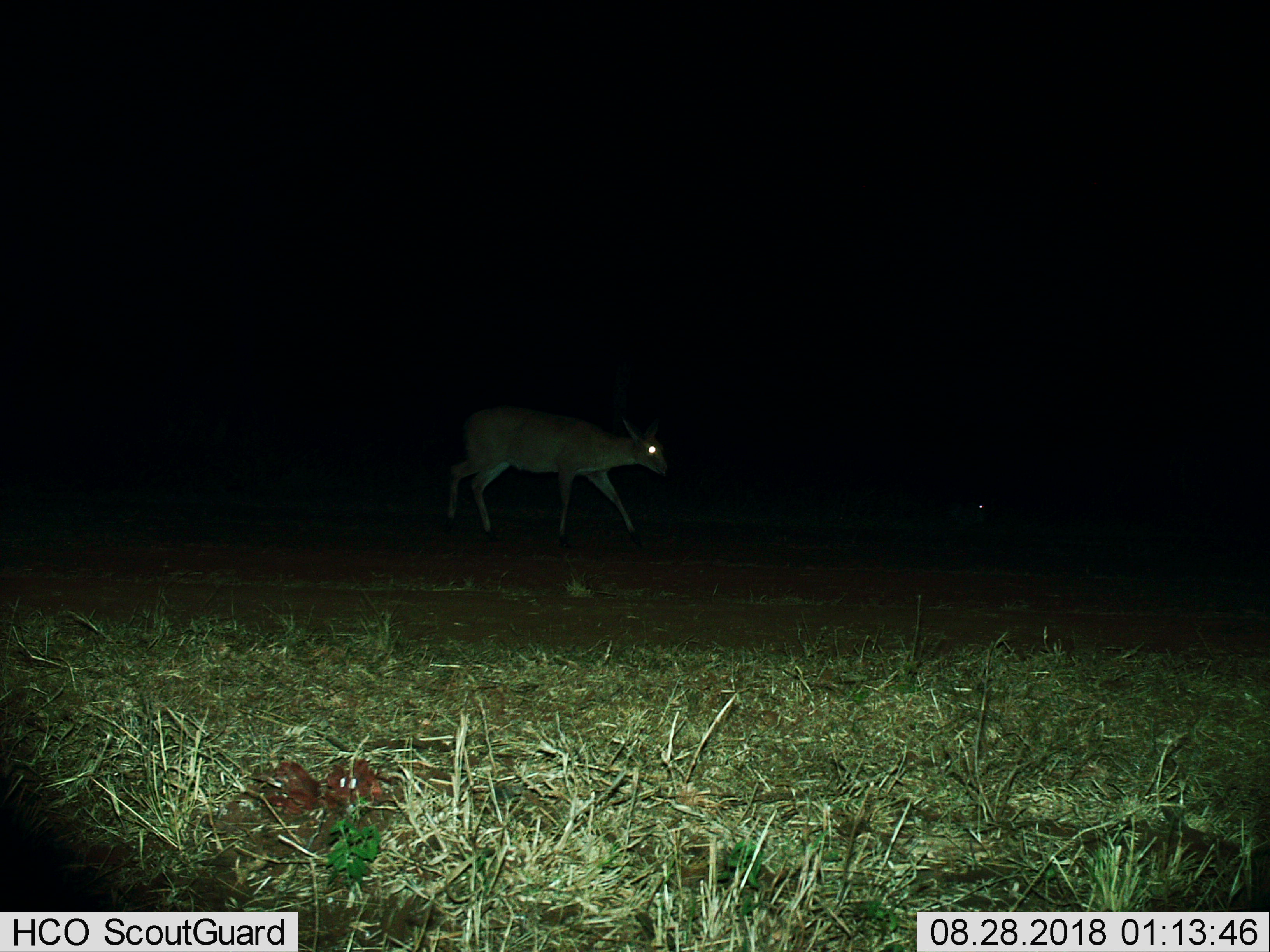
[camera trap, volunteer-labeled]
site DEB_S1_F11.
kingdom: Animalia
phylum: Chordata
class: Mammalia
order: Artiodactyla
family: Bovidae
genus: Sylvicapra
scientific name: Sylvicapra grimmia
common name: common duiker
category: duikercommongrey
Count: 1.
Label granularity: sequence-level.